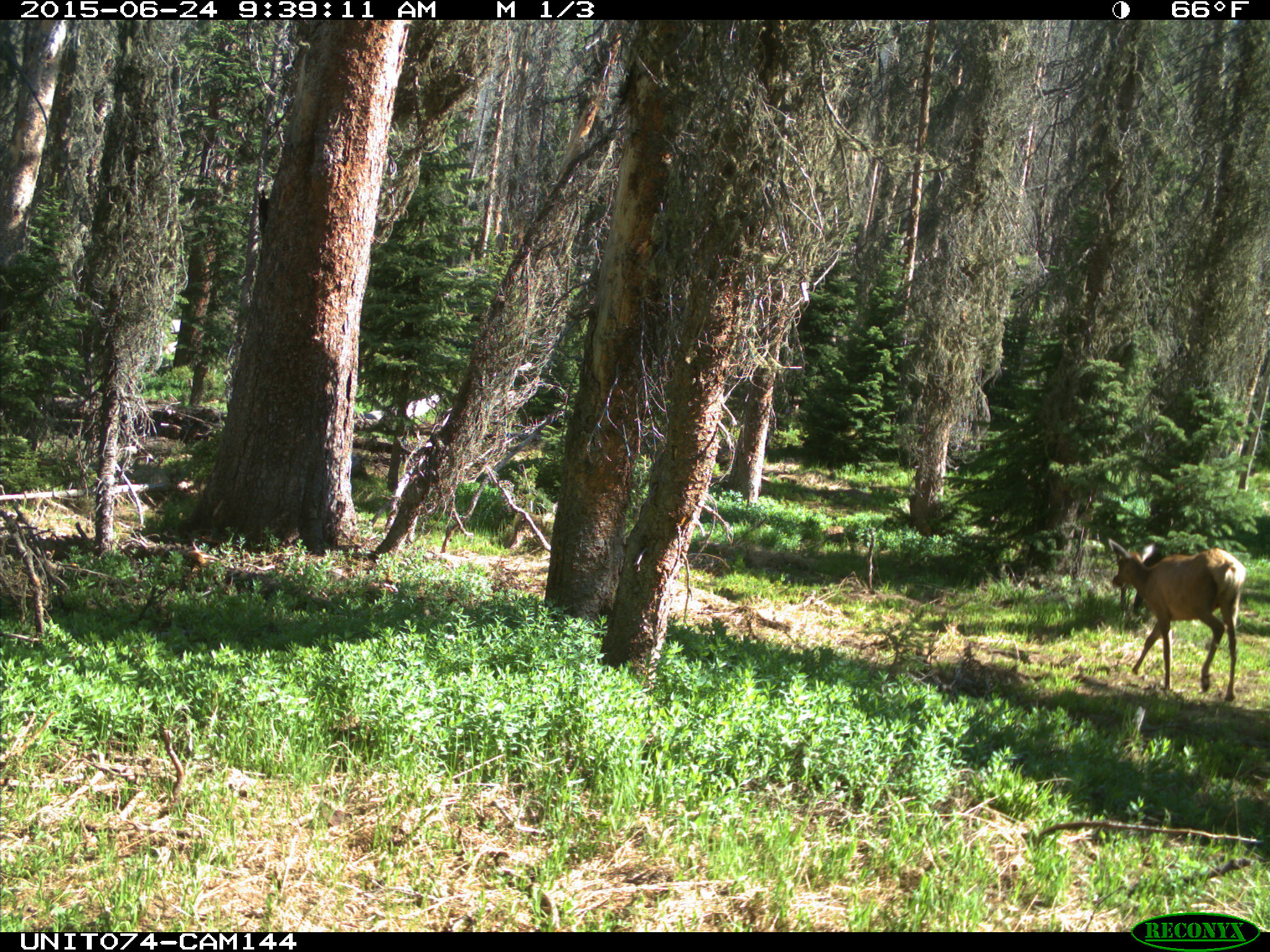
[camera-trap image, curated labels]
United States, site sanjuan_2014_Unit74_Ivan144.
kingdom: Animalia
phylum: Chordata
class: Mammalia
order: Artiodactyla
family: Cervidae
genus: Cervus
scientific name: Cervus elaphus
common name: red deer